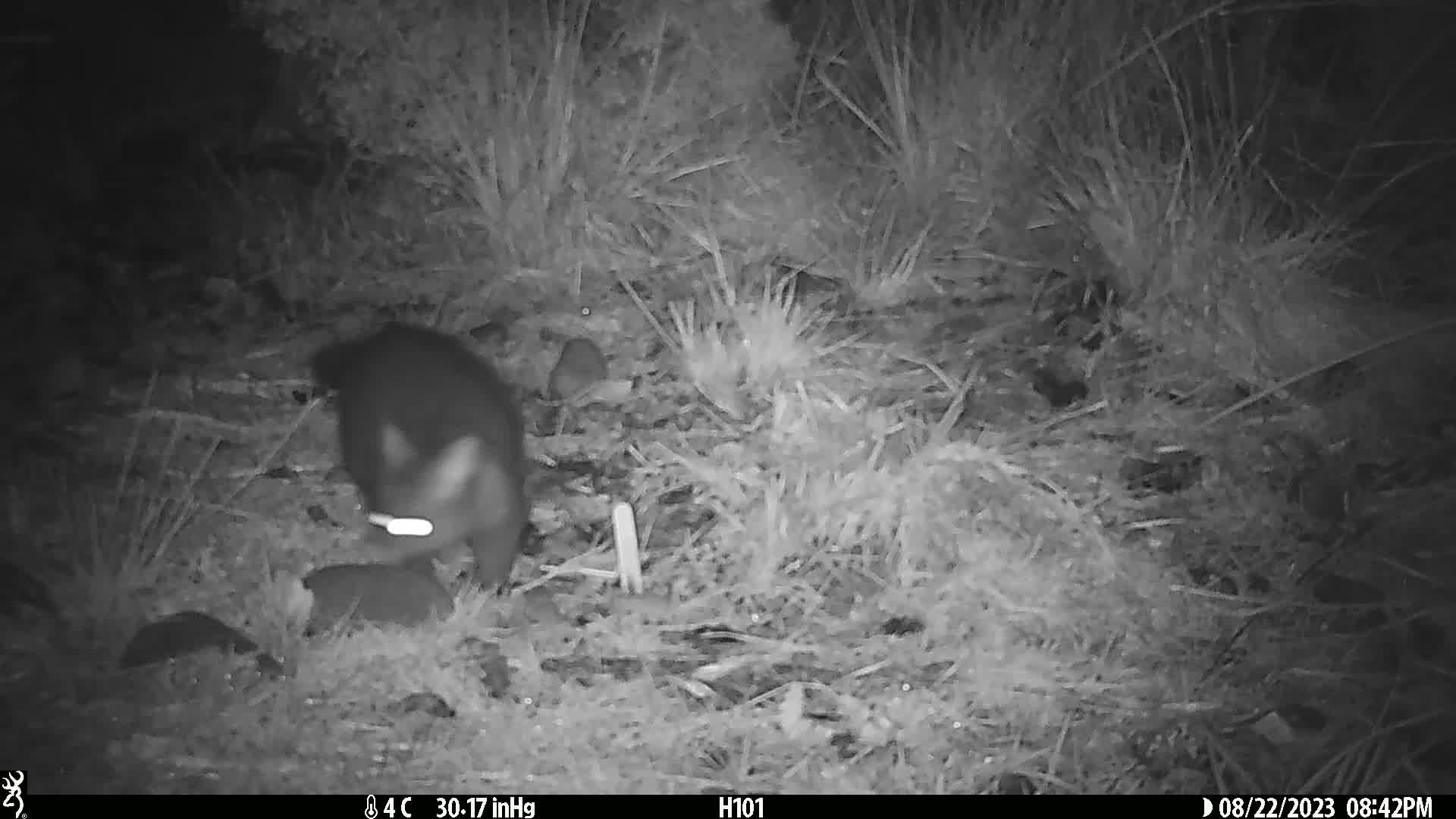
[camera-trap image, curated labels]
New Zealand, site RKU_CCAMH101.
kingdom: Animalia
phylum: Chordata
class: Mammalia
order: Diprotodontia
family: Phalangeridae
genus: Trichosurus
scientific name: Trichosurus vulpecula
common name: common brushtail possum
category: possum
Possum (common brushtail possum) (Trichosurus vulpecula).